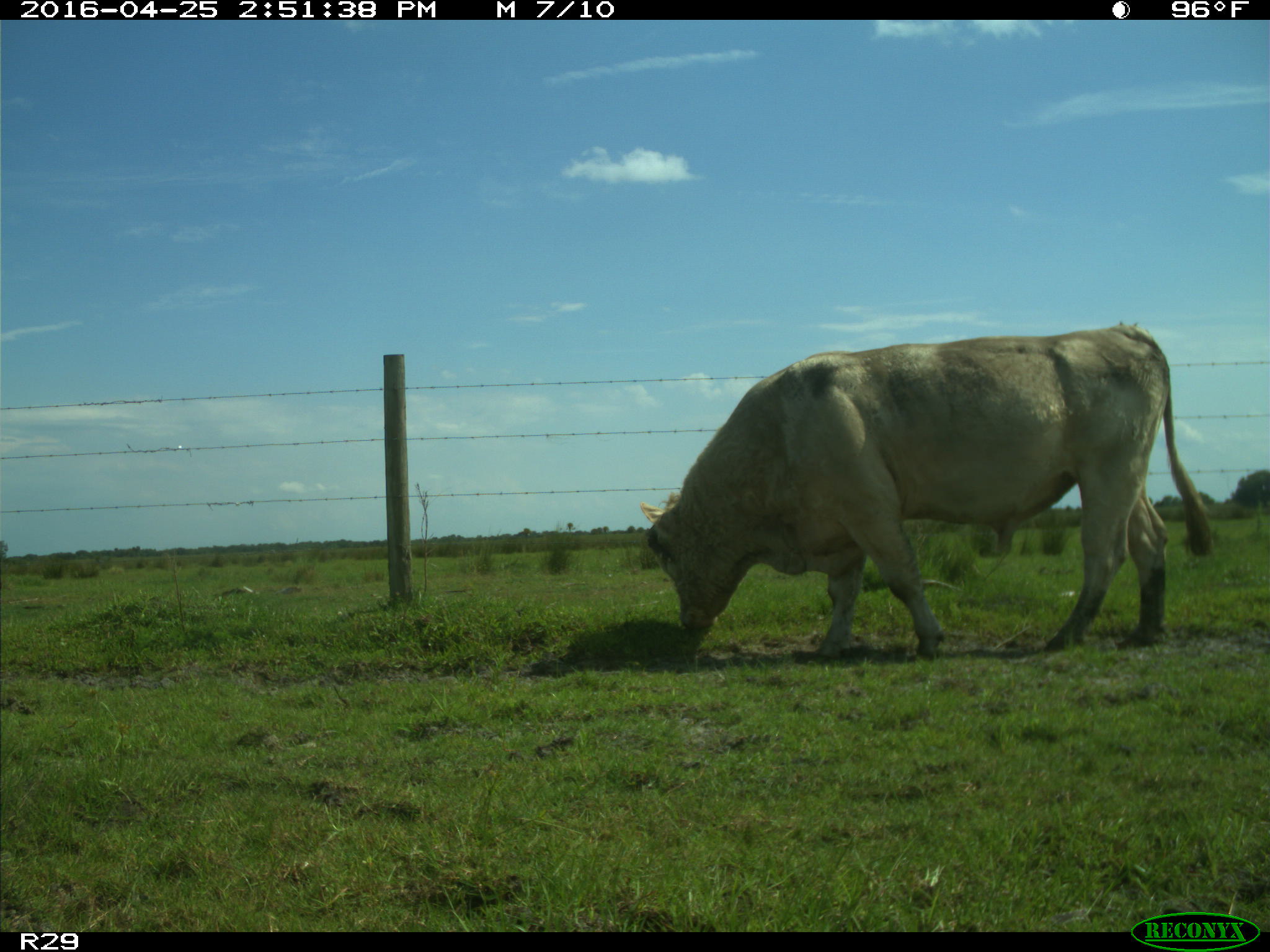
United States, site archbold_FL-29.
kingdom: Animalia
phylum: Chordata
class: Mammalia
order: Artiodactyla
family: Bovidae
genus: Bos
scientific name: Bos taurus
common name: domestic cow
Bos taurus (domestic cow).